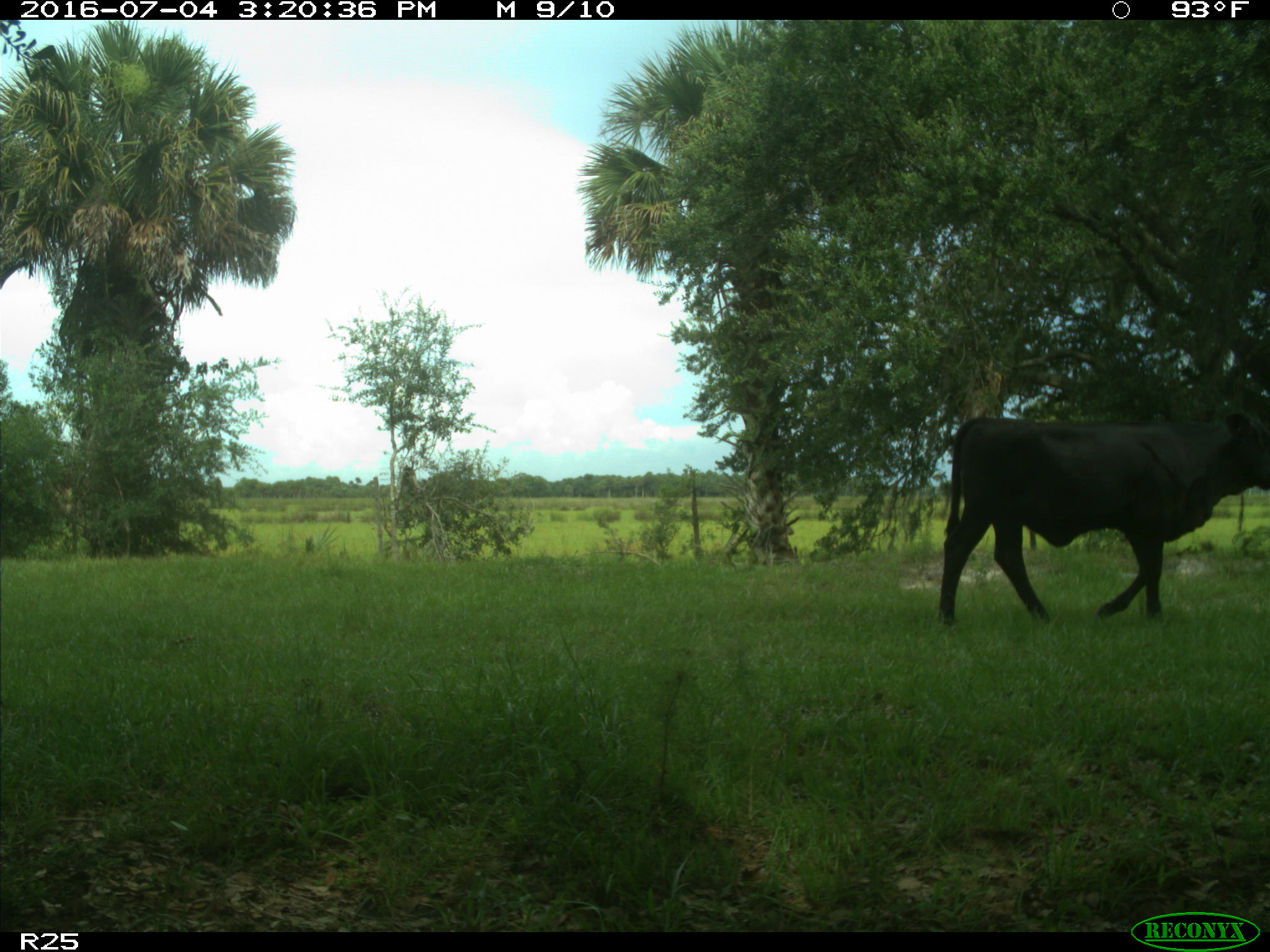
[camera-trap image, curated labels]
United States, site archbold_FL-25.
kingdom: Animalia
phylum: Chordata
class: Mammalia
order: Artiodactyla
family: Bovidae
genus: Bos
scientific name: Bos taurus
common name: domestic cow